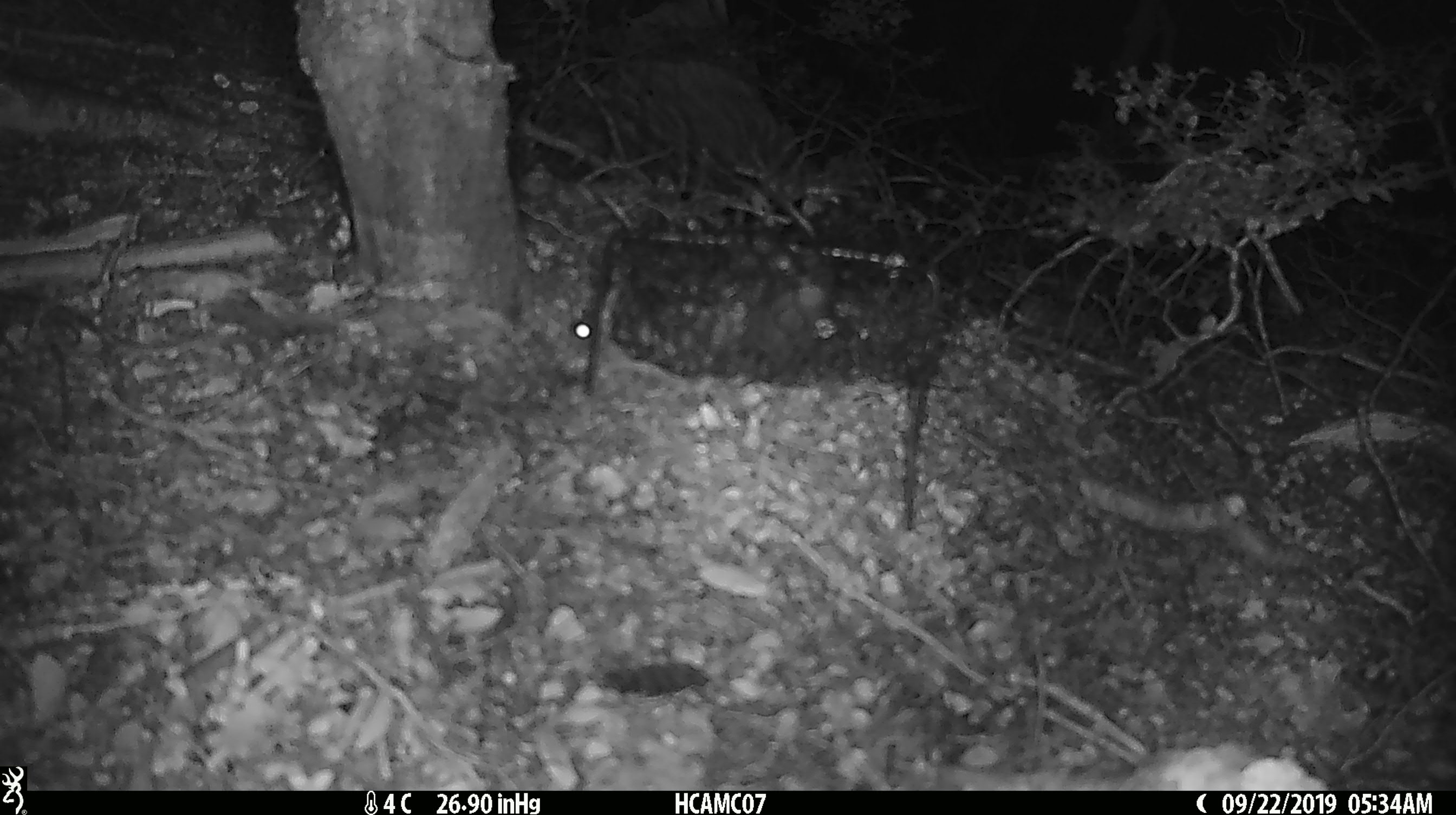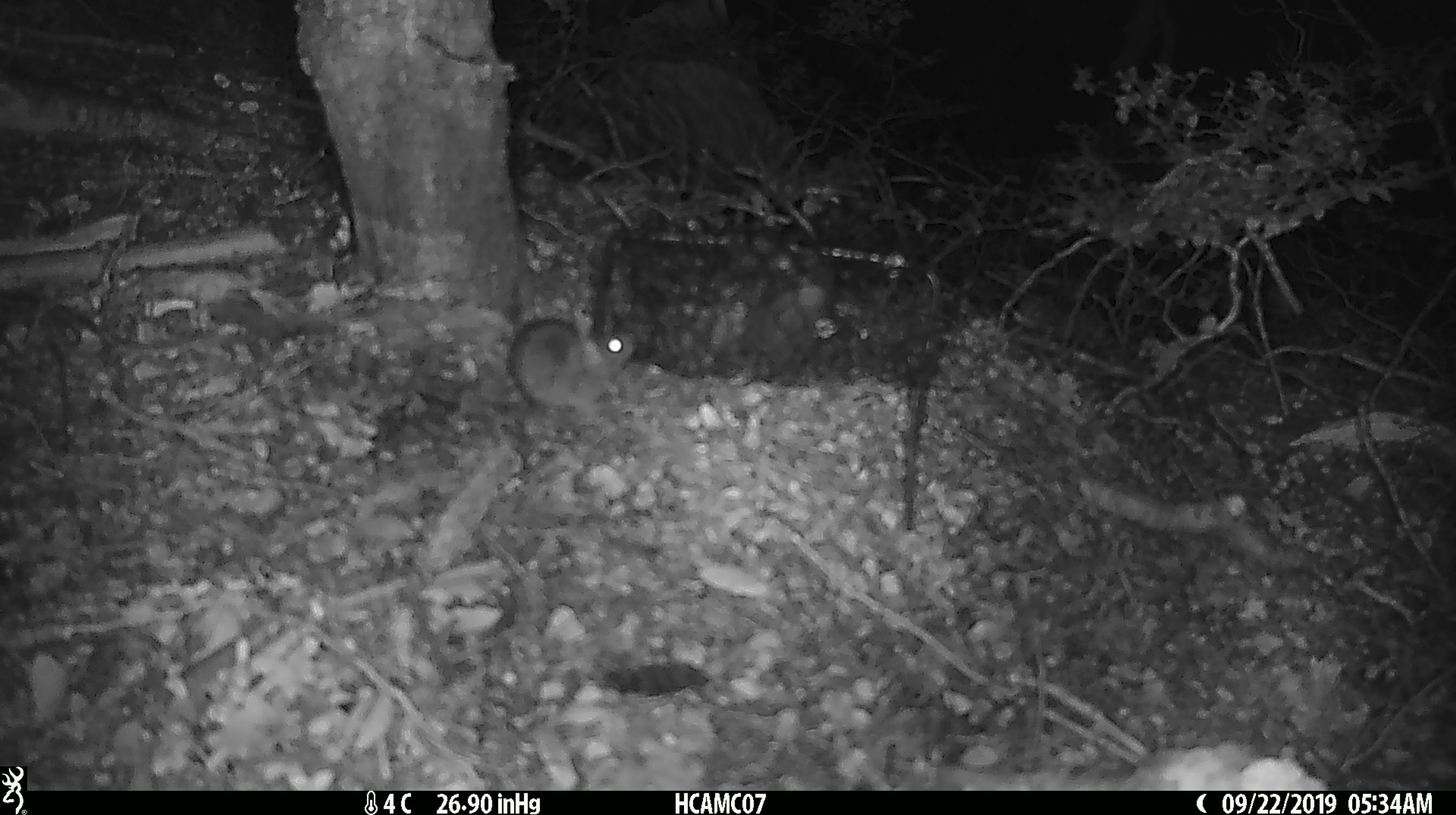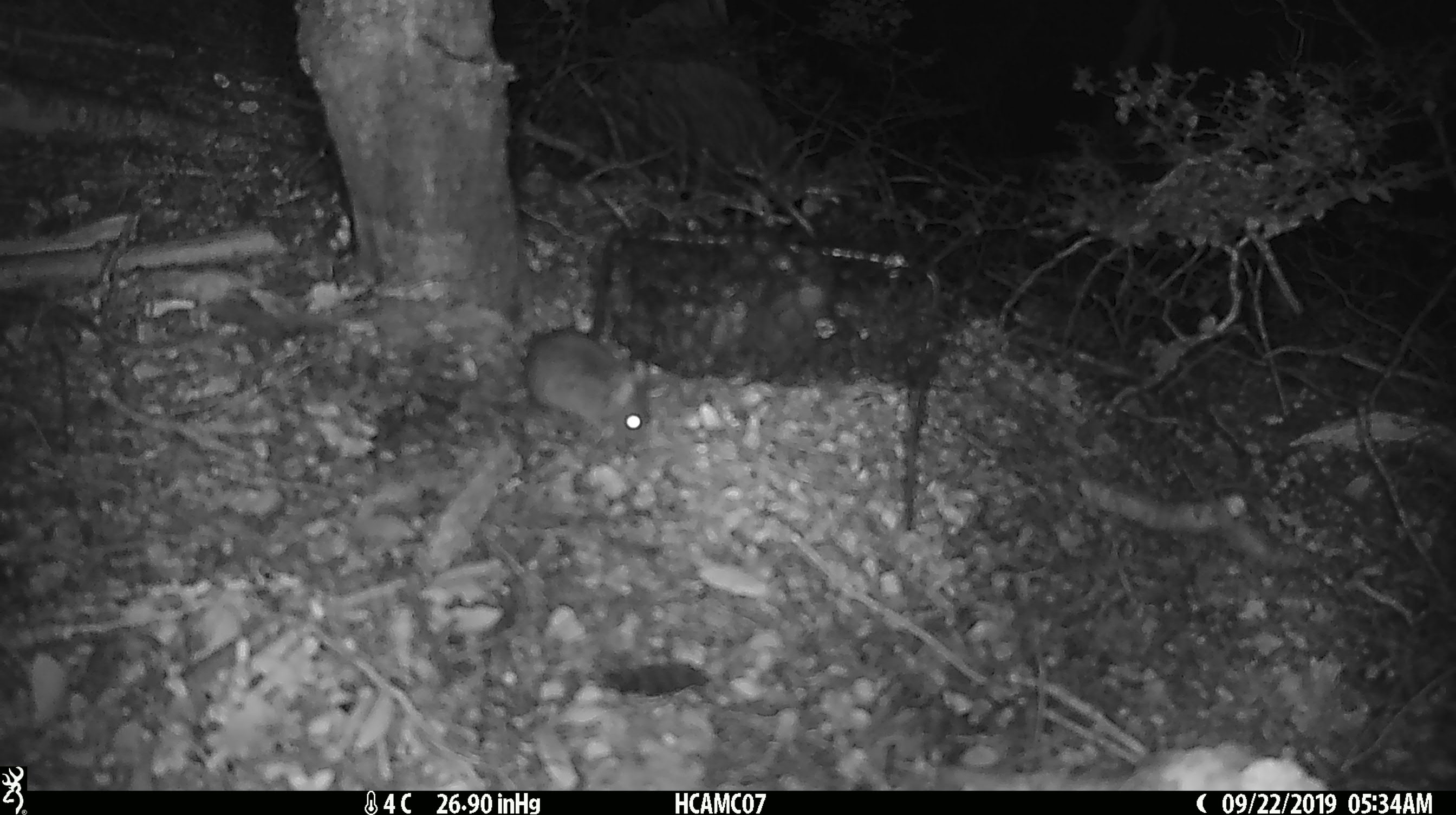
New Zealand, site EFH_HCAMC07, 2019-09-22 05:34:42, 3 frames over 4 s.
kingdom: Animalia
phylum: Chordata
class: Mammalia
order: Rodentia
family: Muridae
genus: Mus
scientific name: Mus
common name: mouse